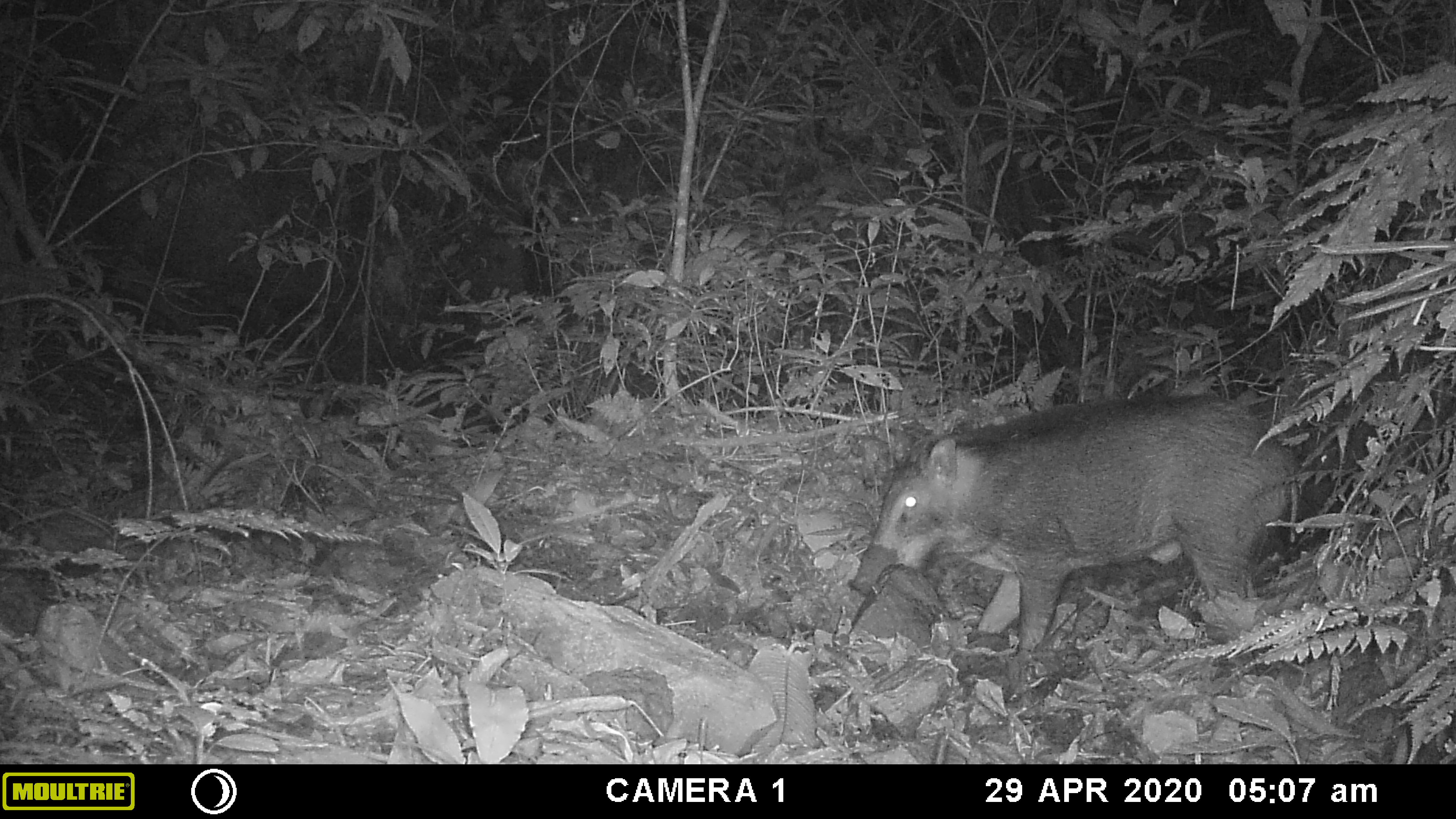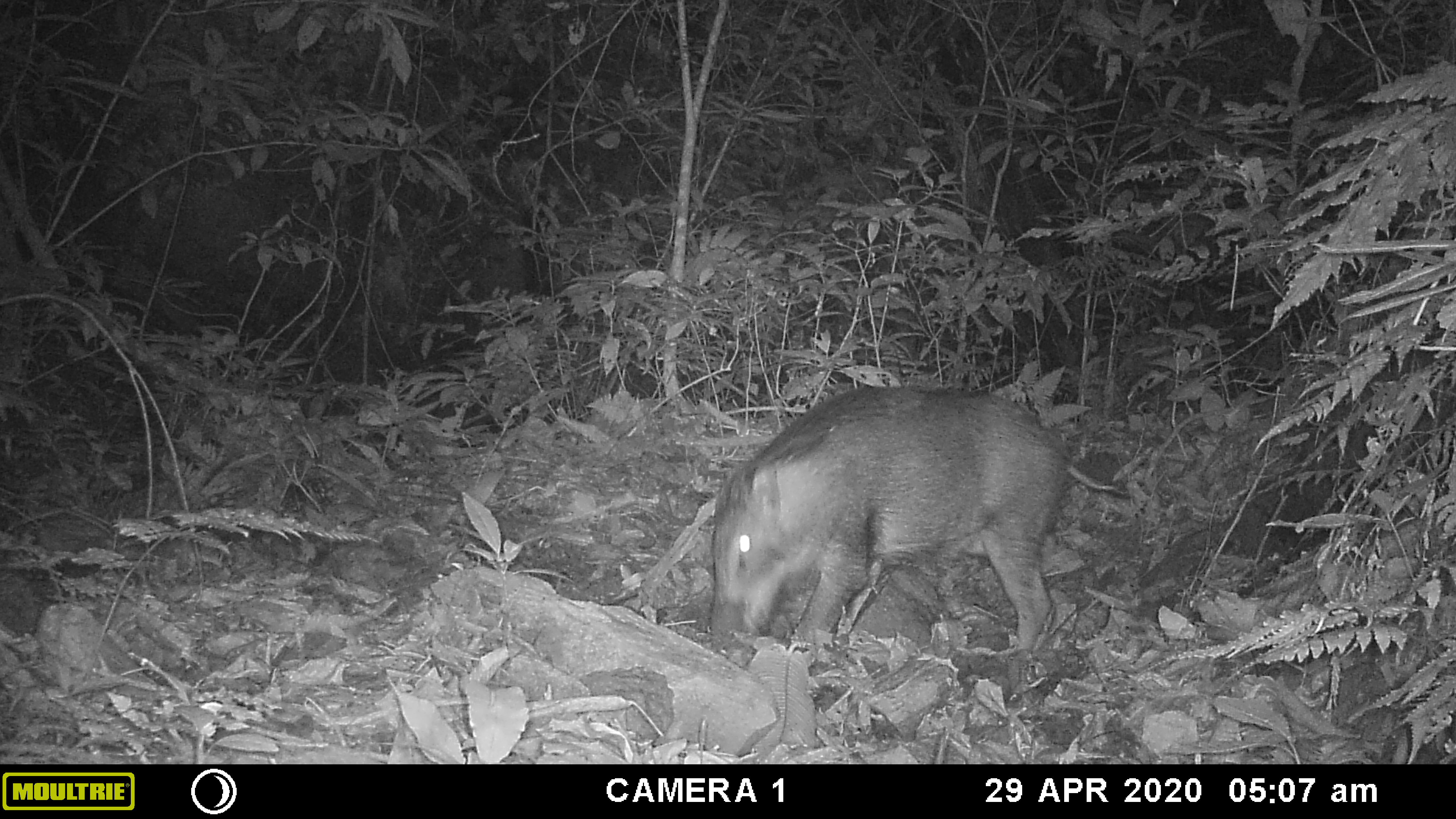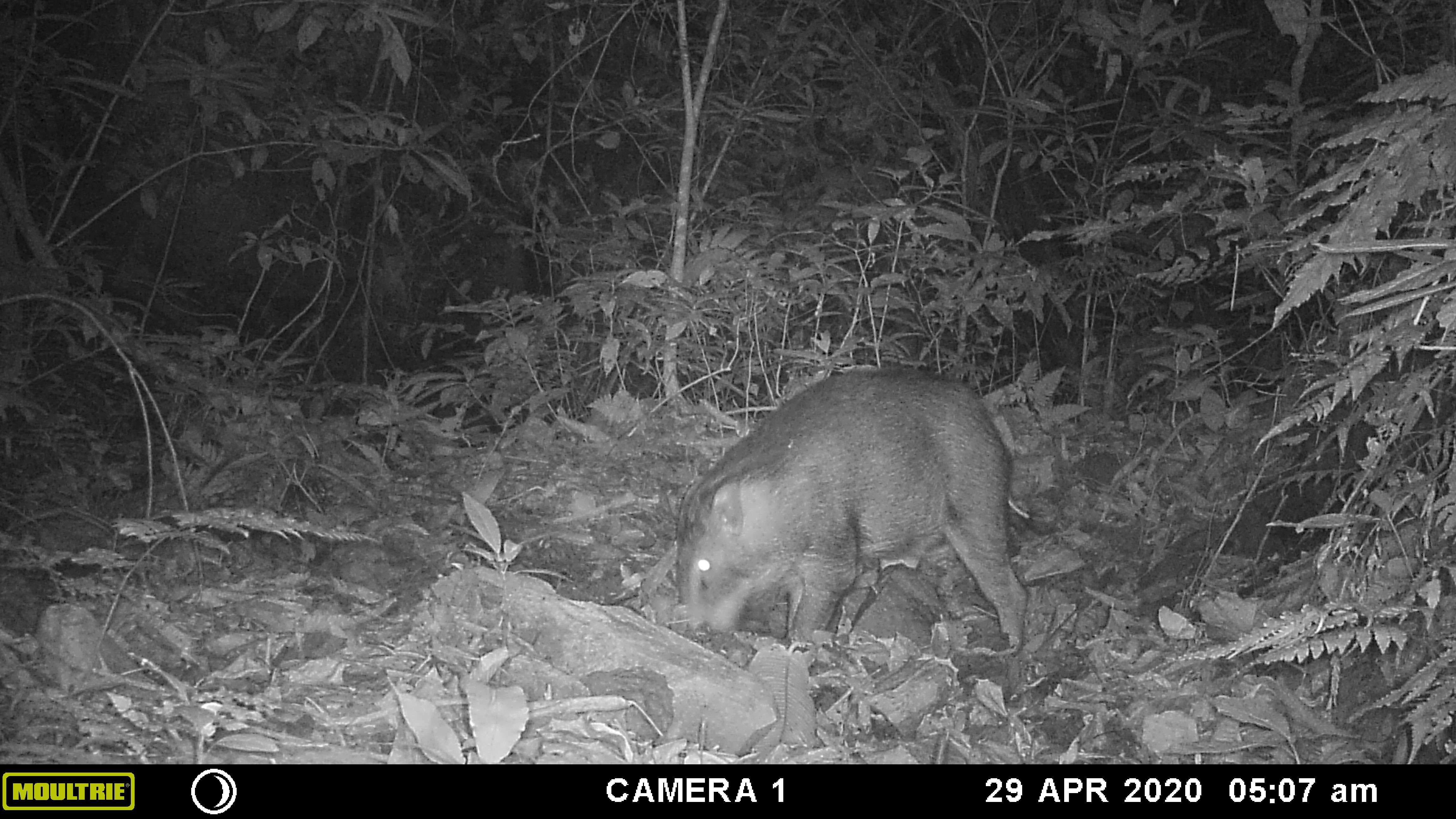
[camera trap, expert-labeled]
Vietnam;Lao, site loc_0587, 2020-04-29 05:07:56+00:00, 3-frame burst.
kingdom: Animalia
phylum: Chordata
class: Mammalia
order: Artiodactyla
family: Suidae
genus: Sus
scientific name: Sus scrofa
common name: eurasian wild pig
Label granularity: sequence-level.